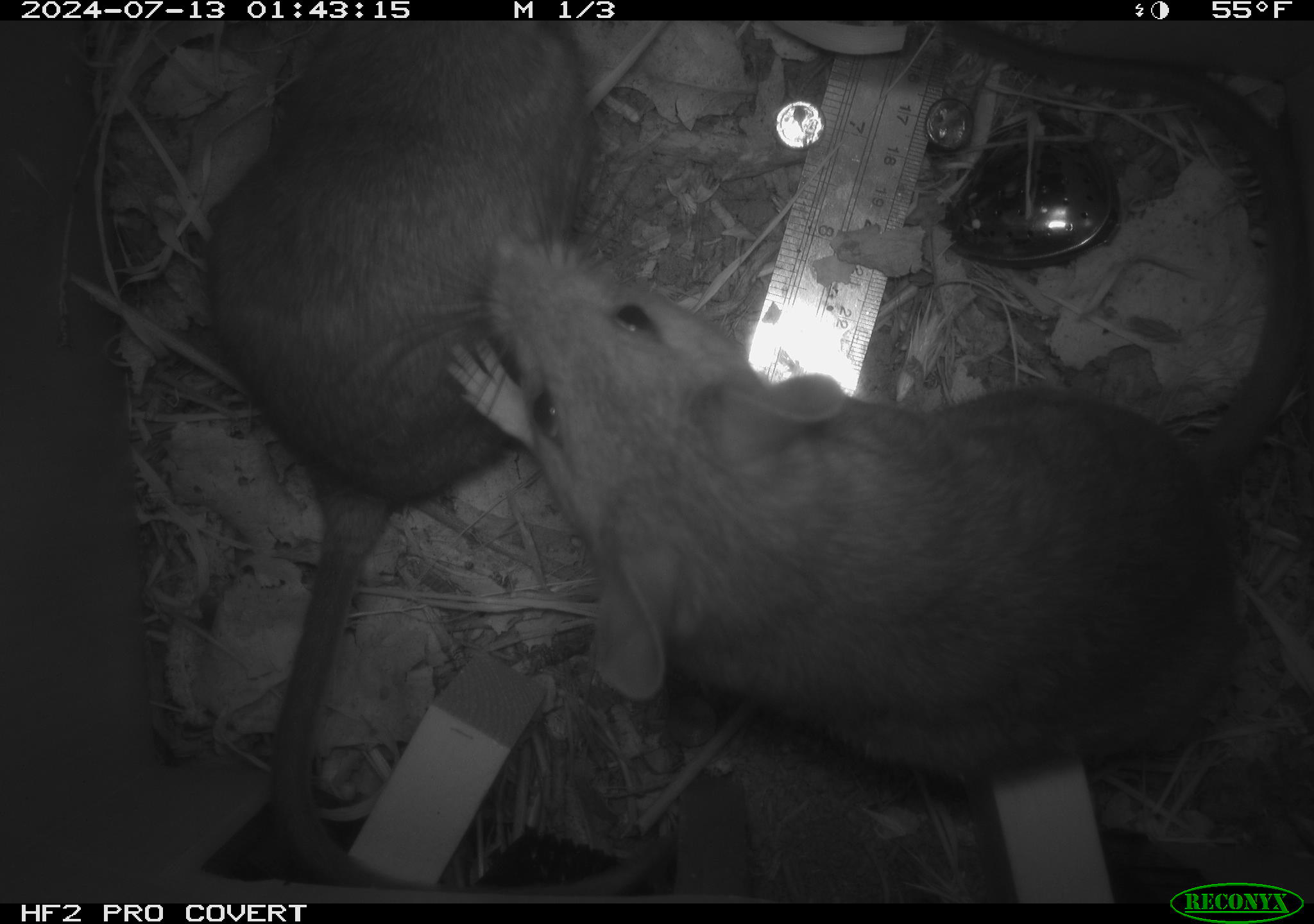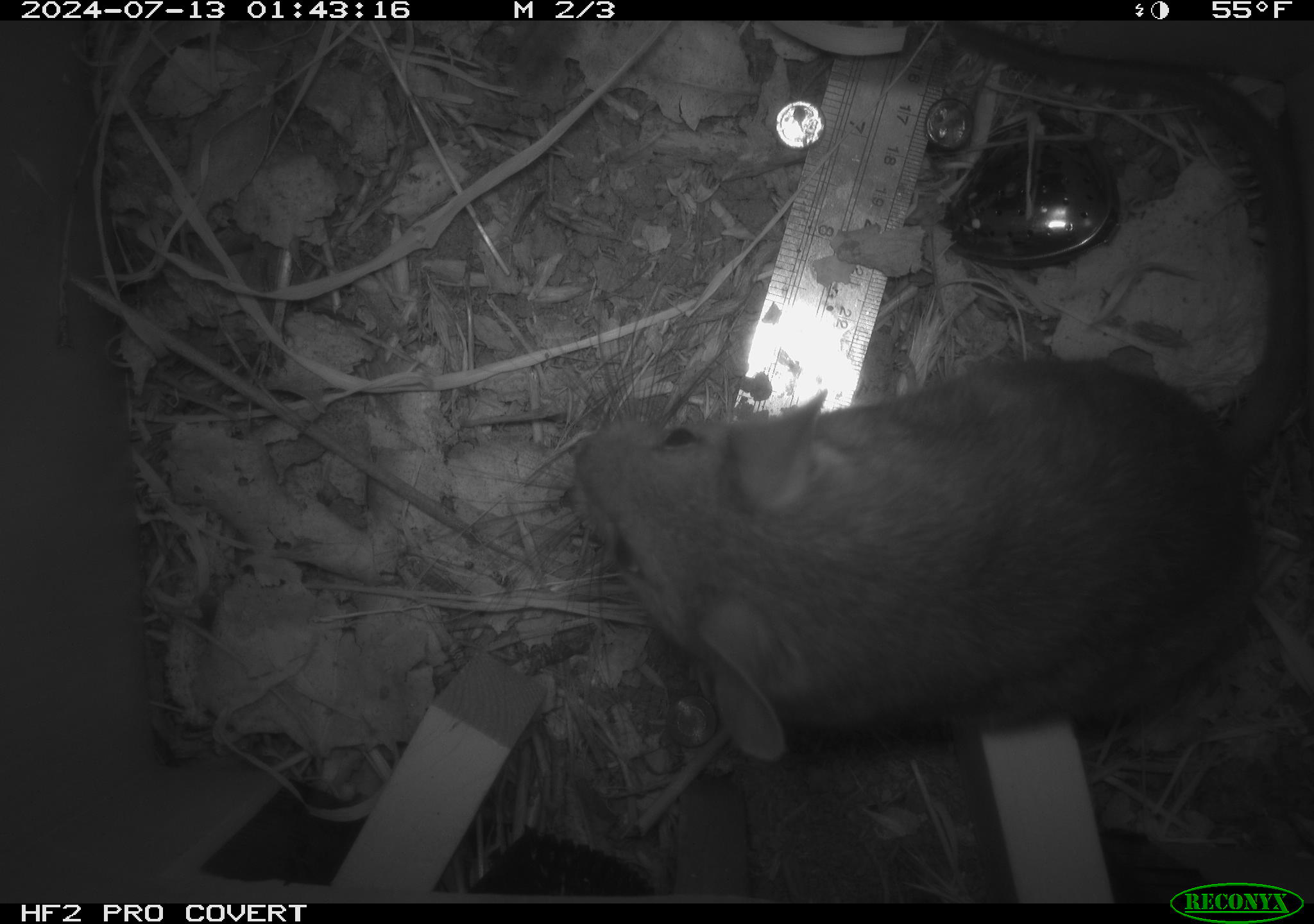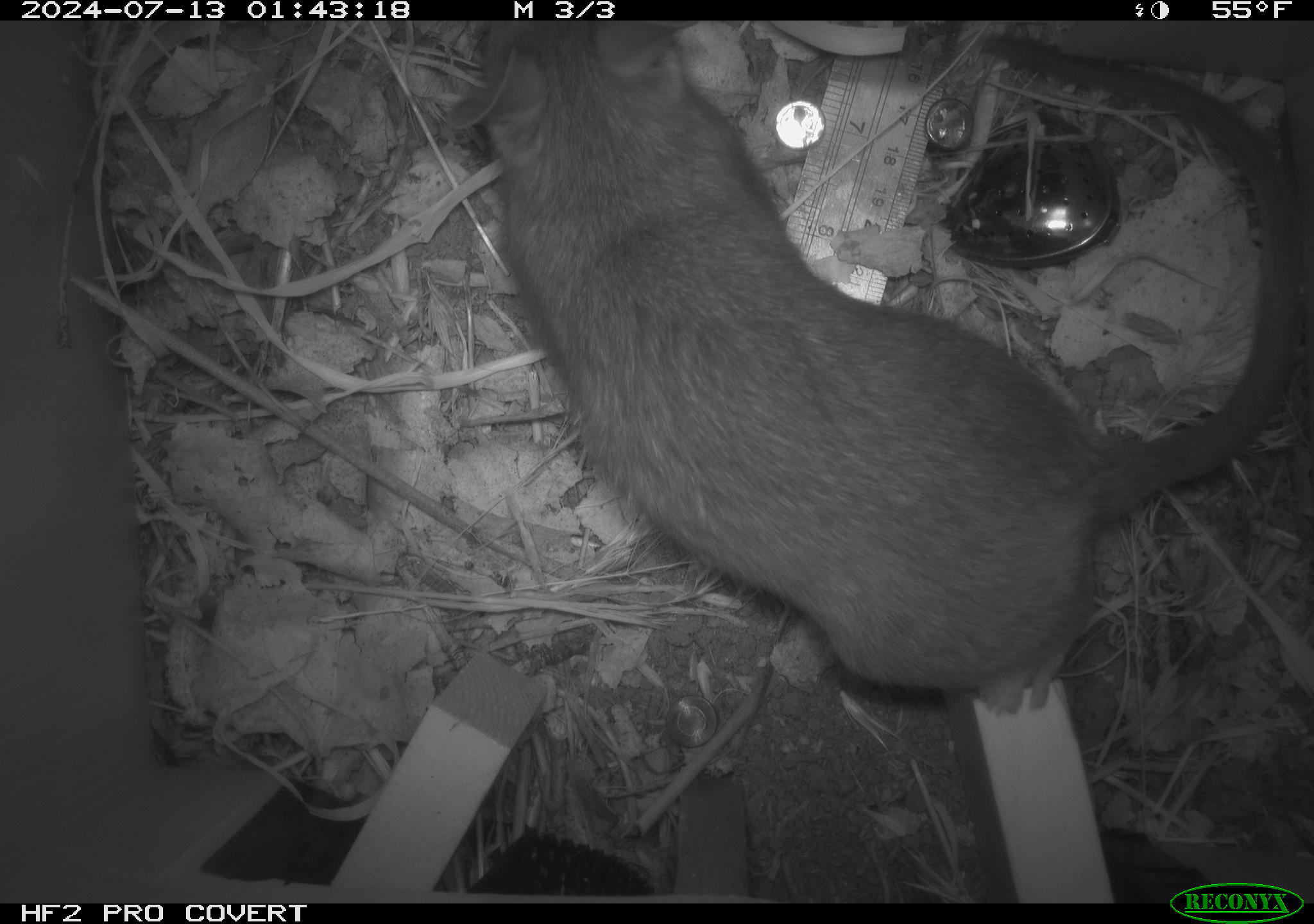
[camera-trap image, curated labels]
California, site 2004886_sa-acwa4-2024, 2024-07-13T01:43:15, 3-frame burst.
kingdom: Animalia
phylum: Chordata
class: Mammalia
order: Rodentia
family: Cricetidae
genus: Neotoma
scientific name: Neotoma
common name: pack rat or woodrat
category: neotoma species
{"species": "neotoma species (pack rat or woodrat) (Neotoma)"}